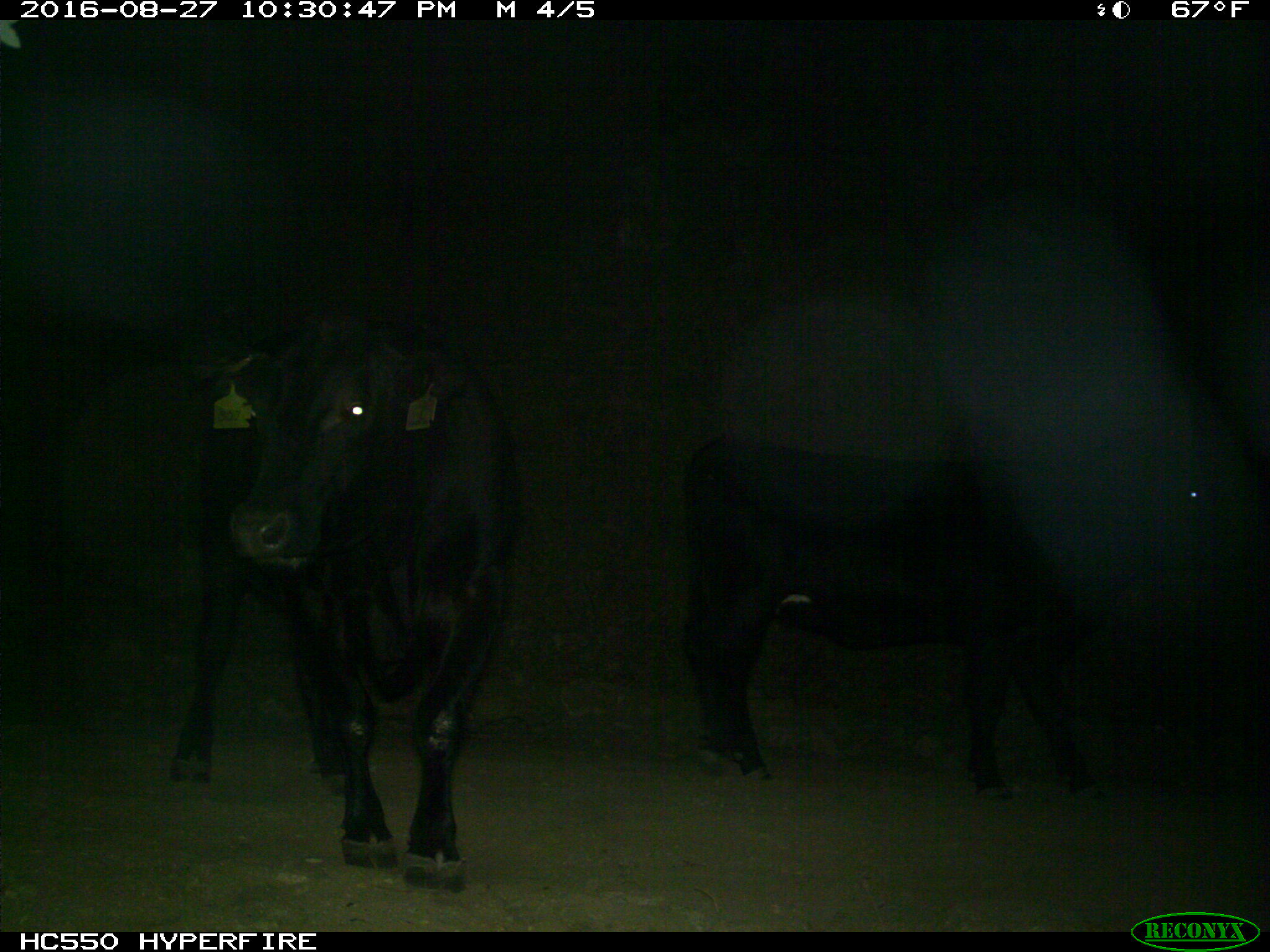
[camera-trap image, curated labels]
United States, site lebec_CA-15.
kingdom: Animalia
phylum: Chordata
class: Mammalia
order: Artiodactyla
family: Bovidae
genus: Bos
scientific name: Bos taurus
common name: domestic cow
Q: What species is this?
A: Bos taurus (domestic cow).